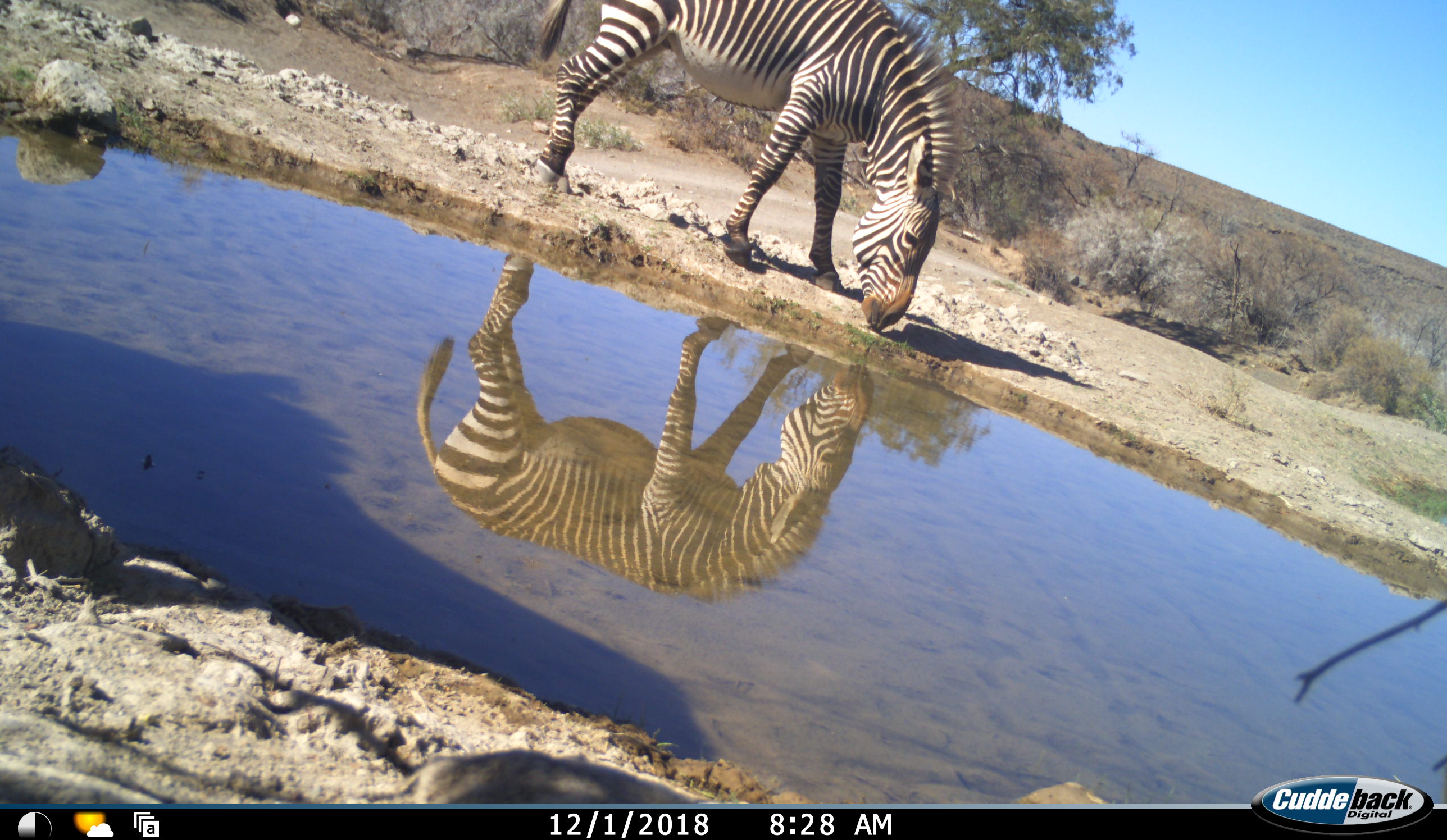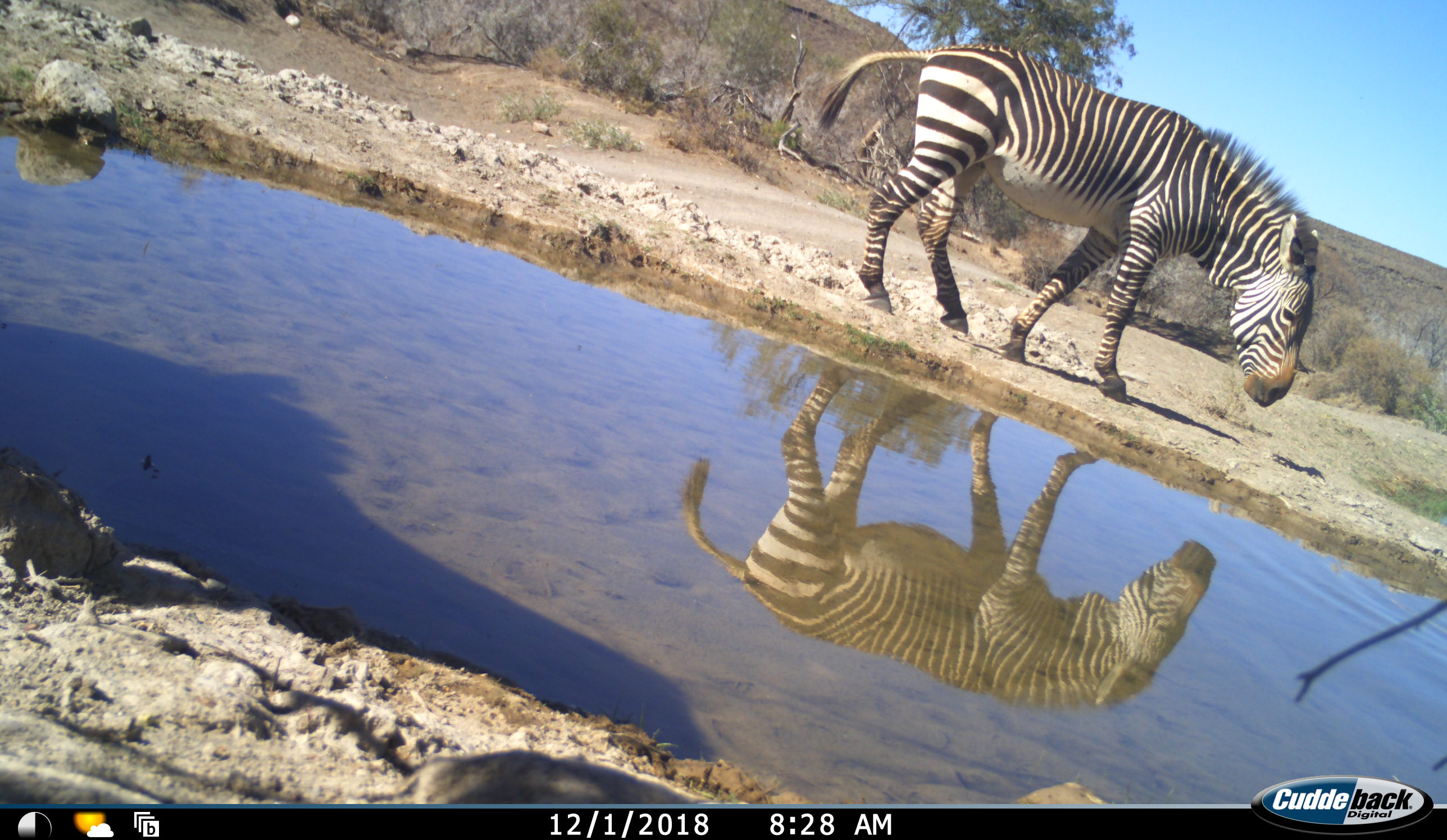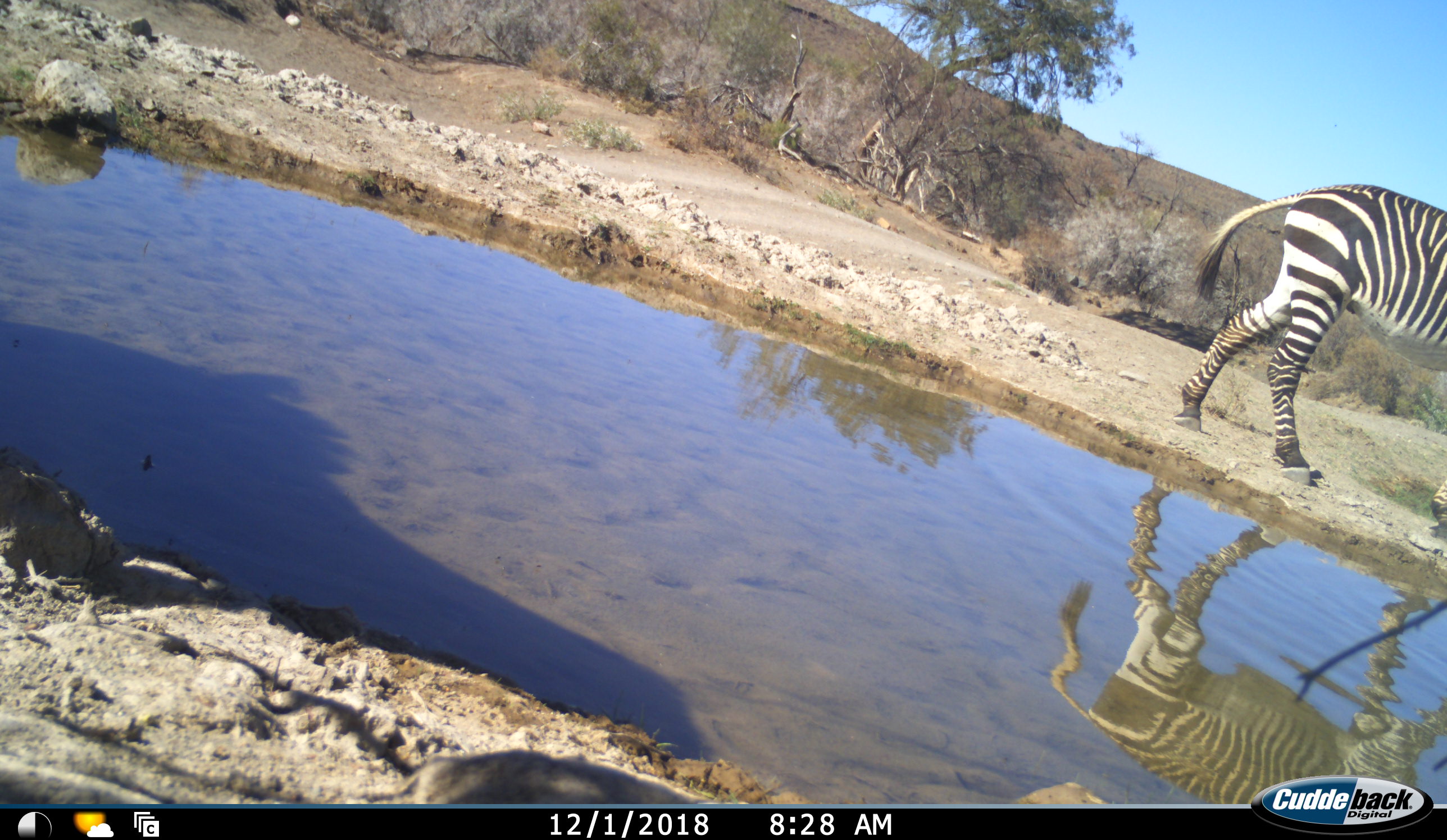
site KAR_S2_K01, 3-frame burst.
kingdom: Animalia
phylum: Chordata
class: Mammalia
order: Perissodactyla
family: Equidae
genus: Equus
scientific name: Equus zebra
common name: mountain zebra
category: zebramountain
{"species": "zebramountain (mountain zebra) (Equus zebra)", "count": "1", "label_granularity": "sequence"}